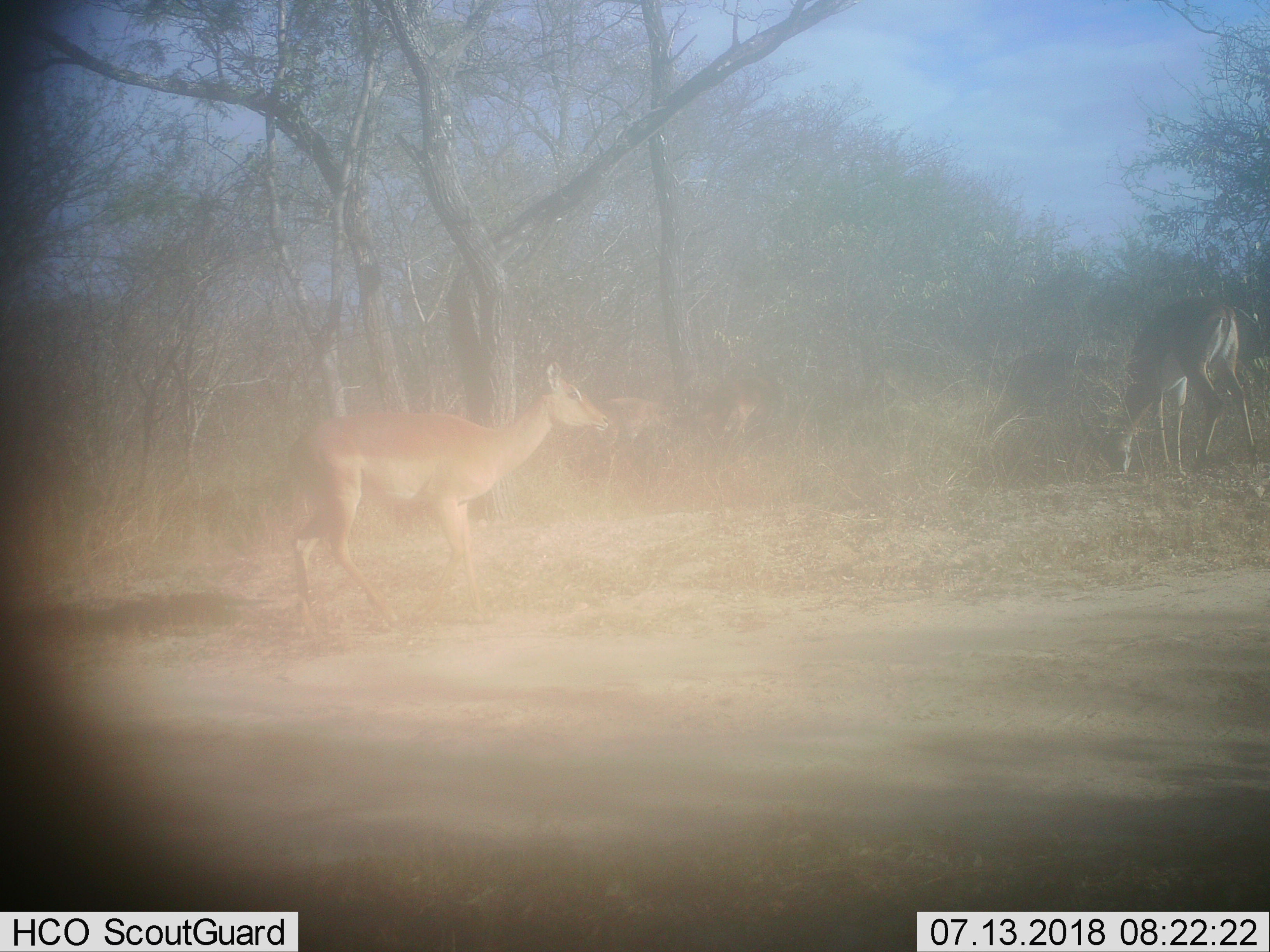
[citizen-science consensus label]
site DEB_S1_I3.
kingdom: Animalia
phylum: Chordata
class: Mammalia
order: Artiodactyla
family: Bovidae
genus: Aepyceros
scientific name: Aepyceros melampus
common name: impala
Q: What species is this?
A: Impala (Aepyceros melampus).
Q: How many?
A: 5.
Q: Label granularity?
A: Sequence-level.